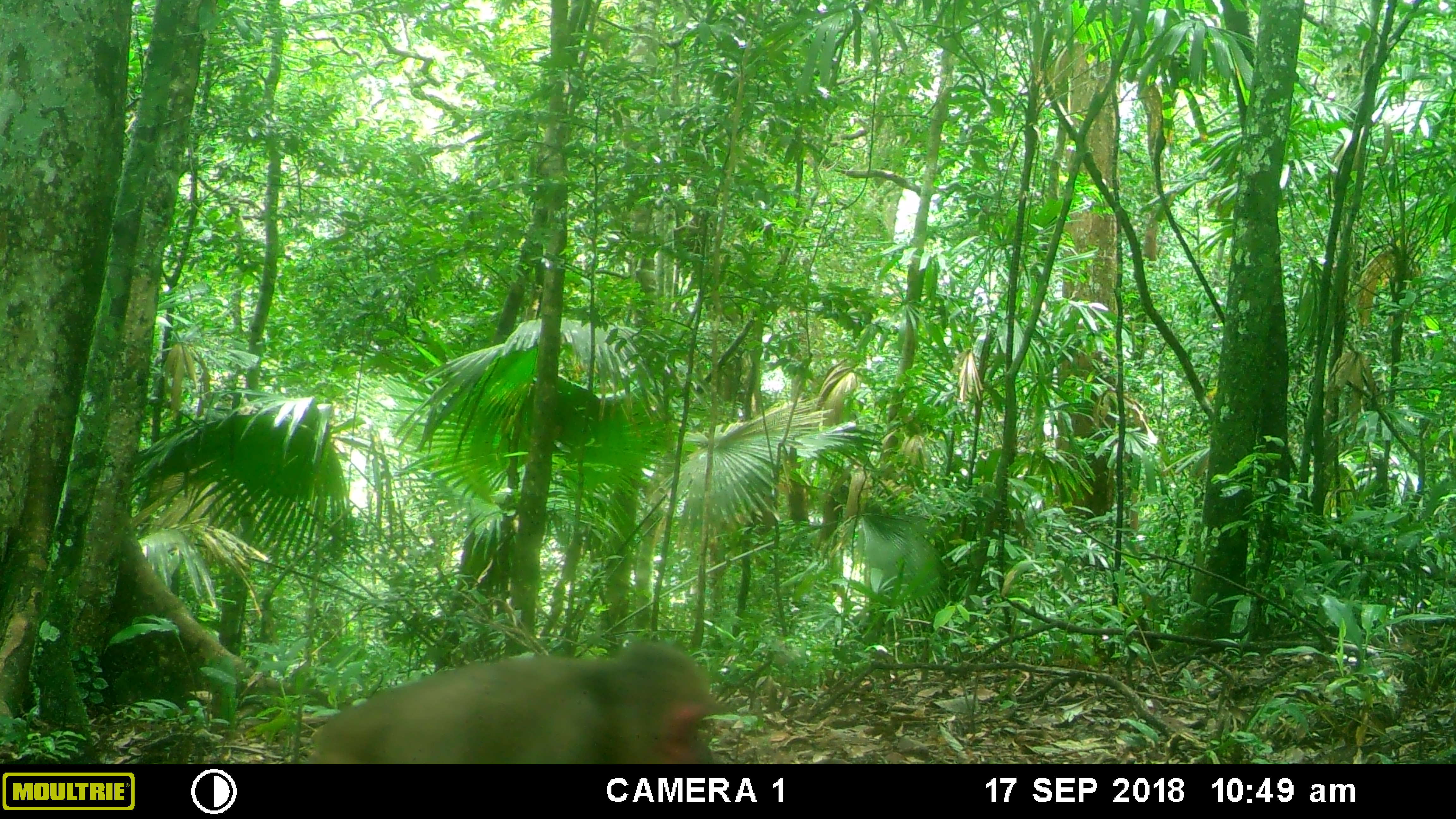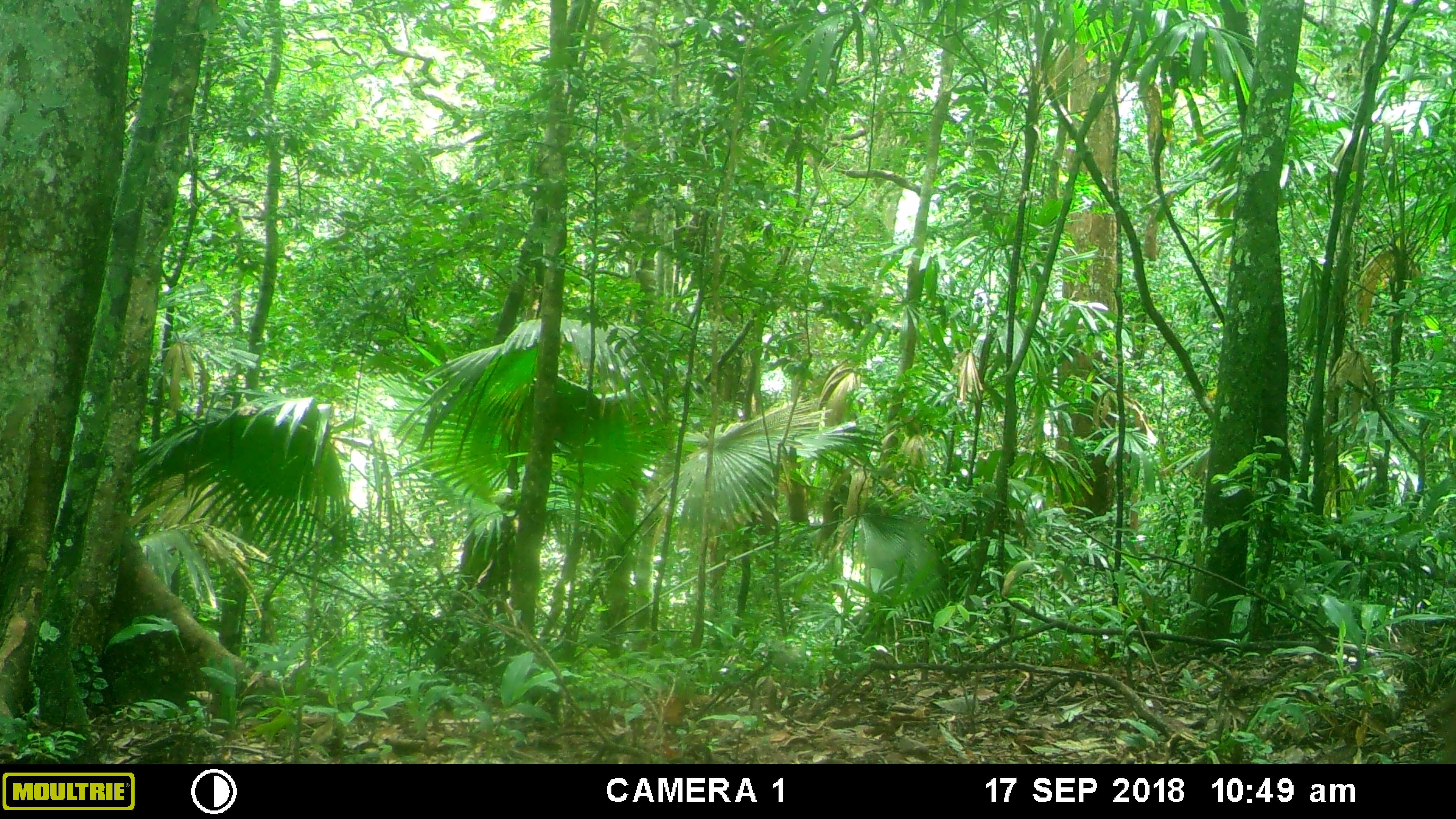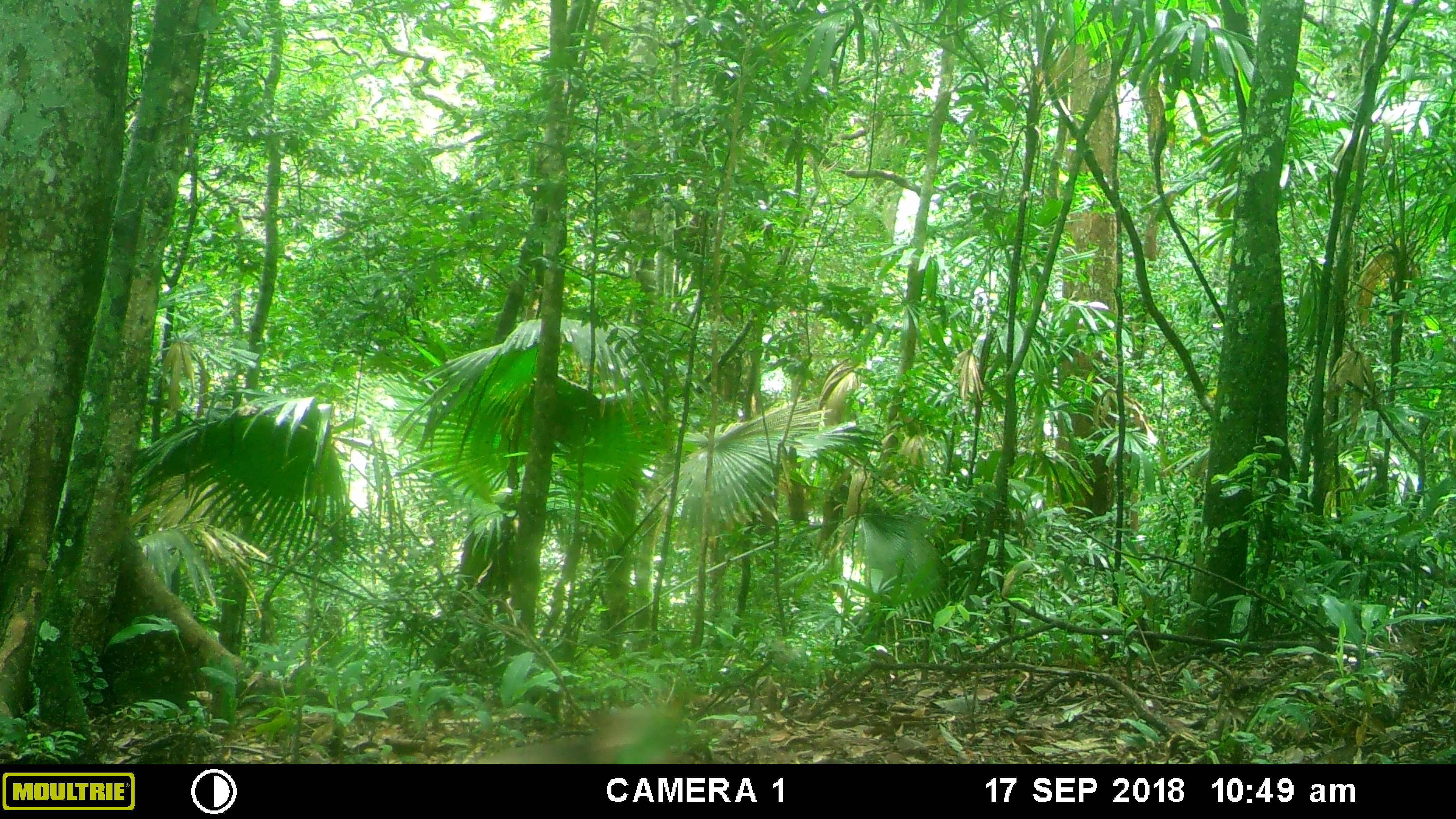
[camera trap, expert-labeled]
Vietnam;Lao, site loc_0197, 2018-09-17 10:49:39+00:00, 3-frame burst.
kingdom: Animalia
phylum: Chordata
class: Mammalia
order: Primates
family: Cercopithecidae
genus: Macaca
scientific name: Macaca arctoides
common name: stump-tailed macaque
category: stump tailed macaque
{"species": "stump tailed macaque (stump-tailed macaque) (Macaca arctoides)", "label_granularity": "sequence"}